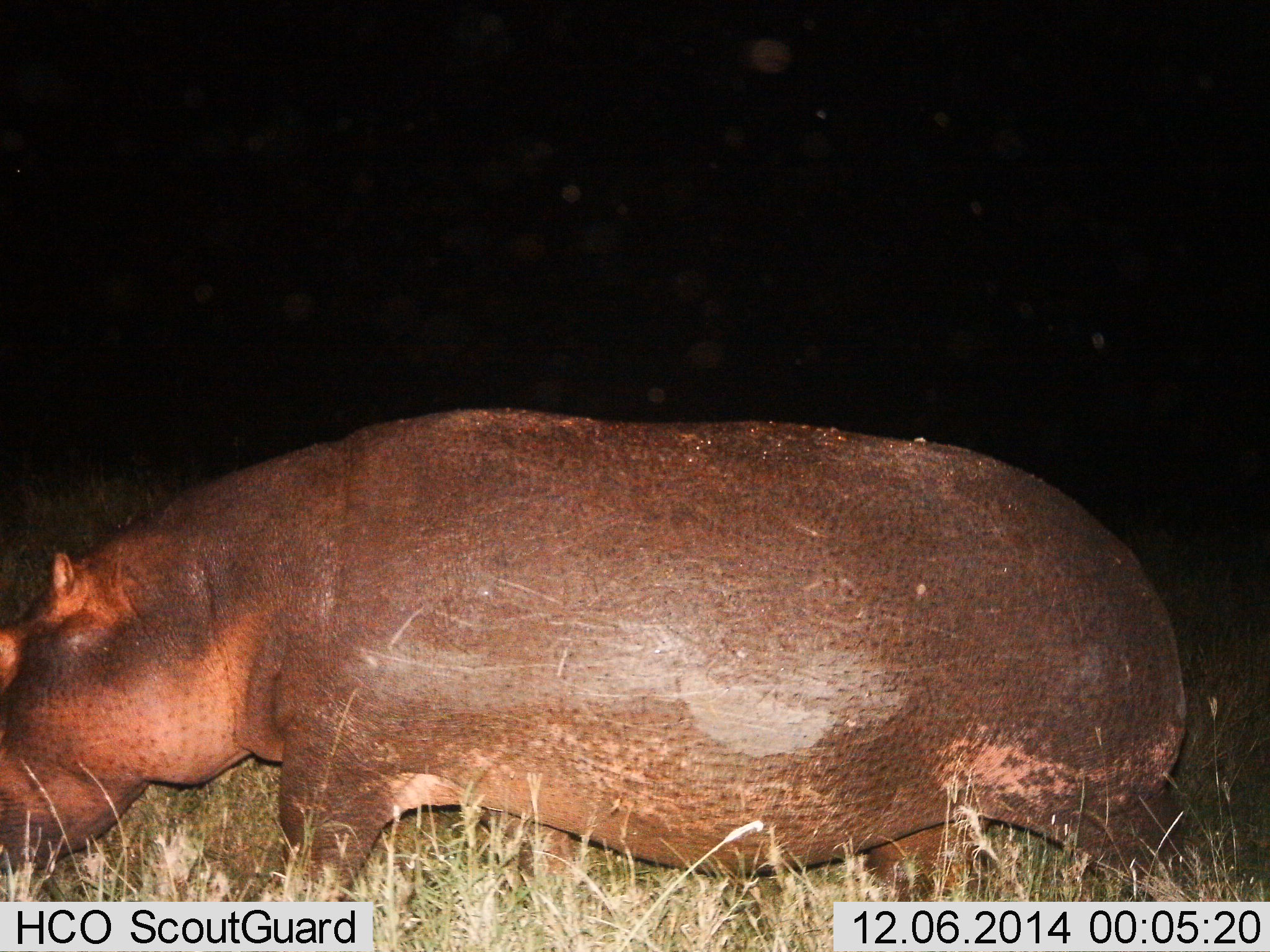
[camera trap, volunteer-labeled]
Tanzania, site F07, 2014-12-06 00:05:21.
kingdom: Animalia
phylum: Chordata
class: Mammalia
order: Artiodactyla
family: Hippopotamidae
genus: Hippopotamus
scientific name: Hippopotamus amphibius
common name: hippopotamus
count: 1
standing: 40%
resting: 0%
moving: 50%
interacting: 0%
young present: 0%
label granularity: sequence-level